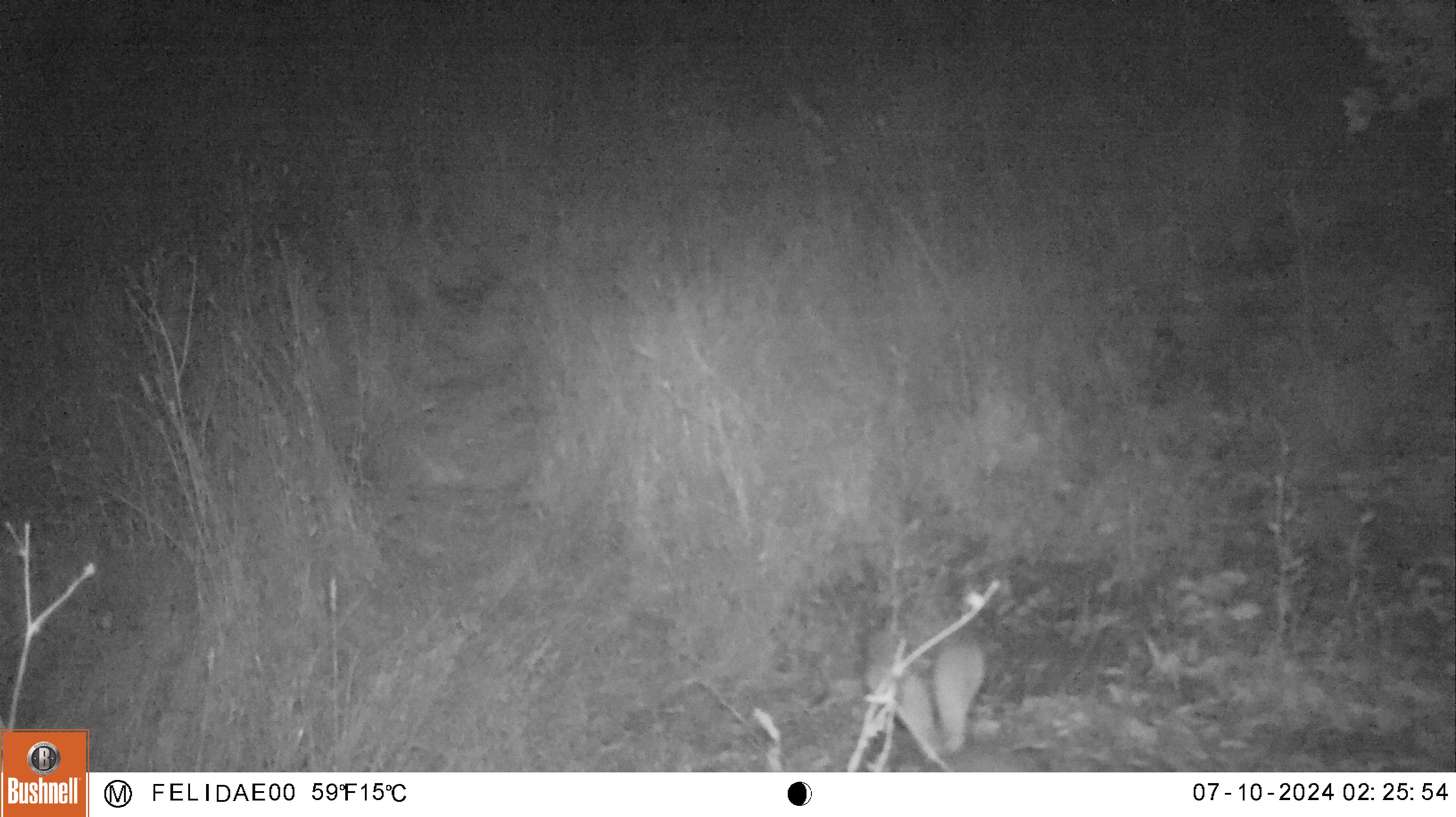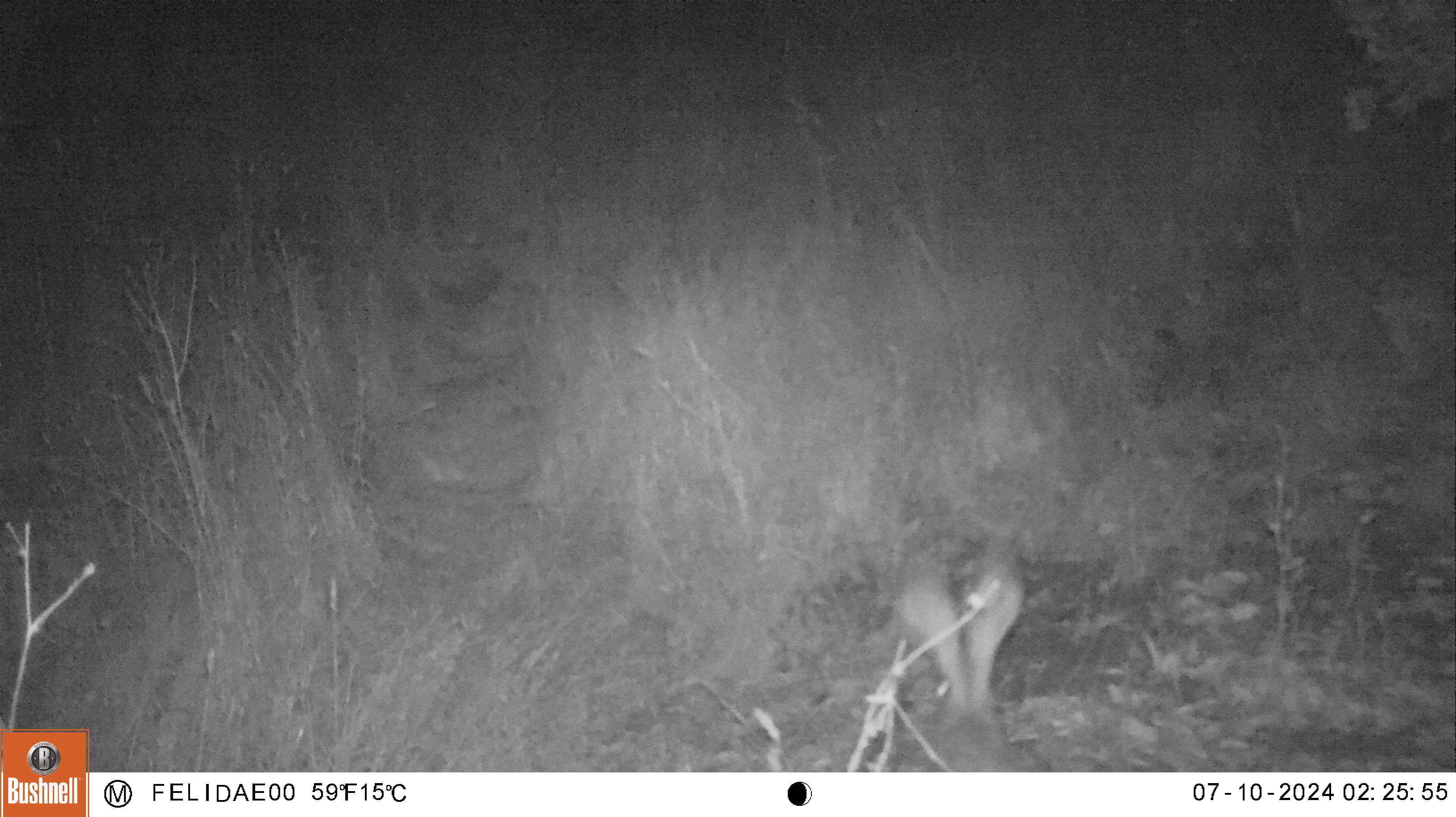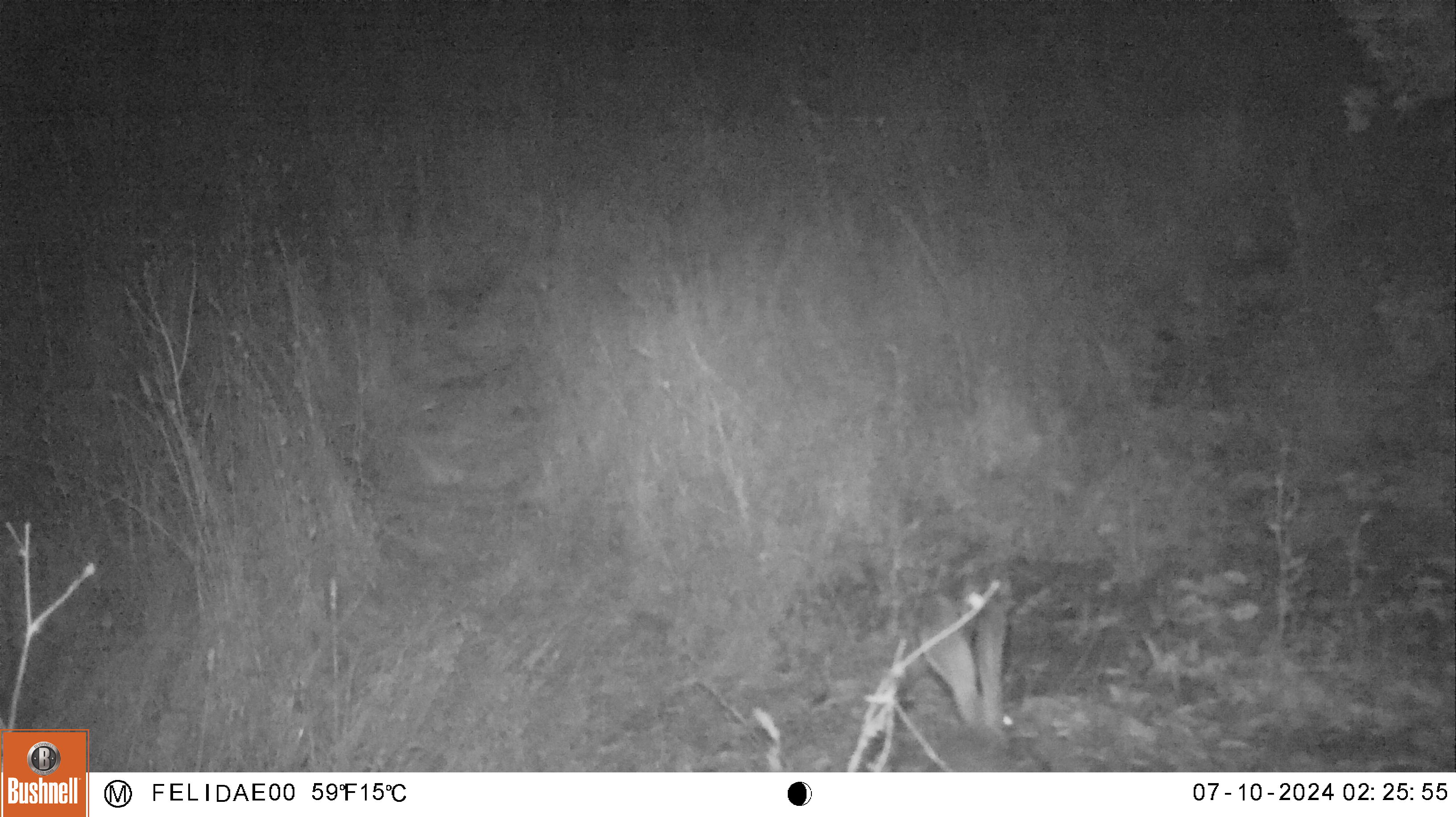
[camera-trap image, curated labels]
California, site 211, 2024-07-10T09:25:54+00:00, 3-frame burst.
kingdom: Animalia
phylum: Chordata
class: Mammalia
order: Lagomorpha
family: Leporidae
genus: Lepus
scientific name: Lepus californicus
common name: black-tailed jackrabbit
Black-tailed jackrabbit (Lepus californicus).